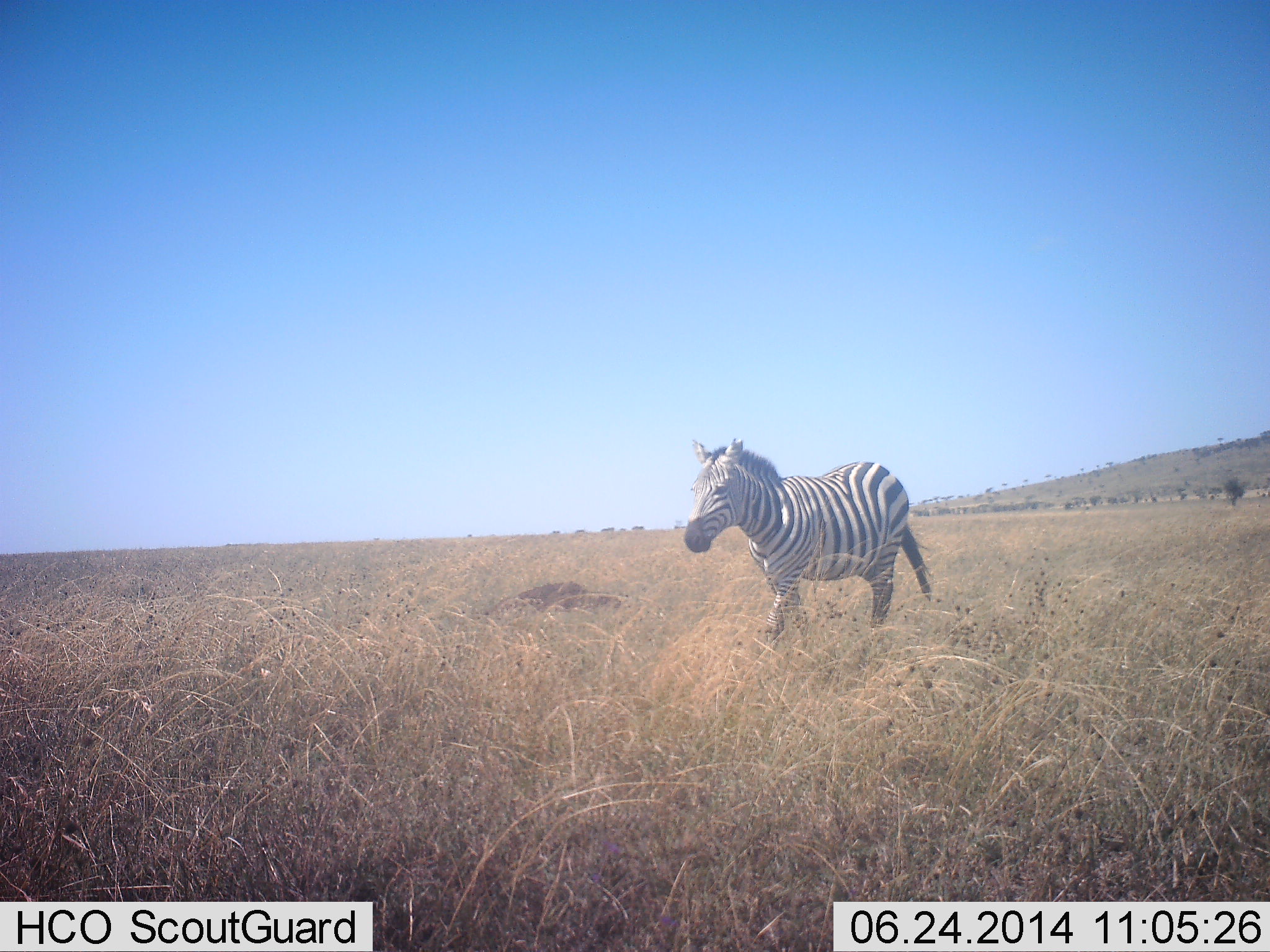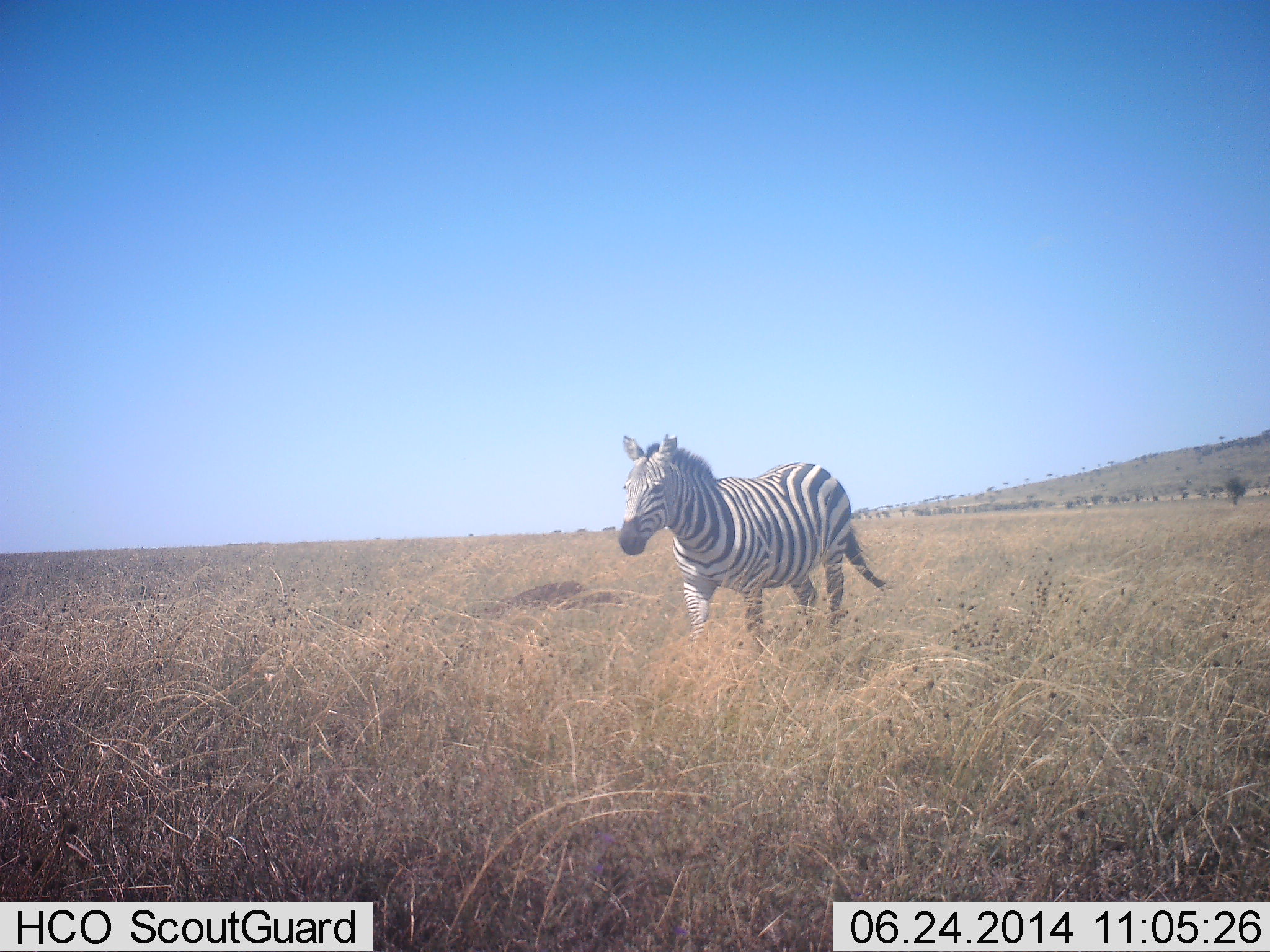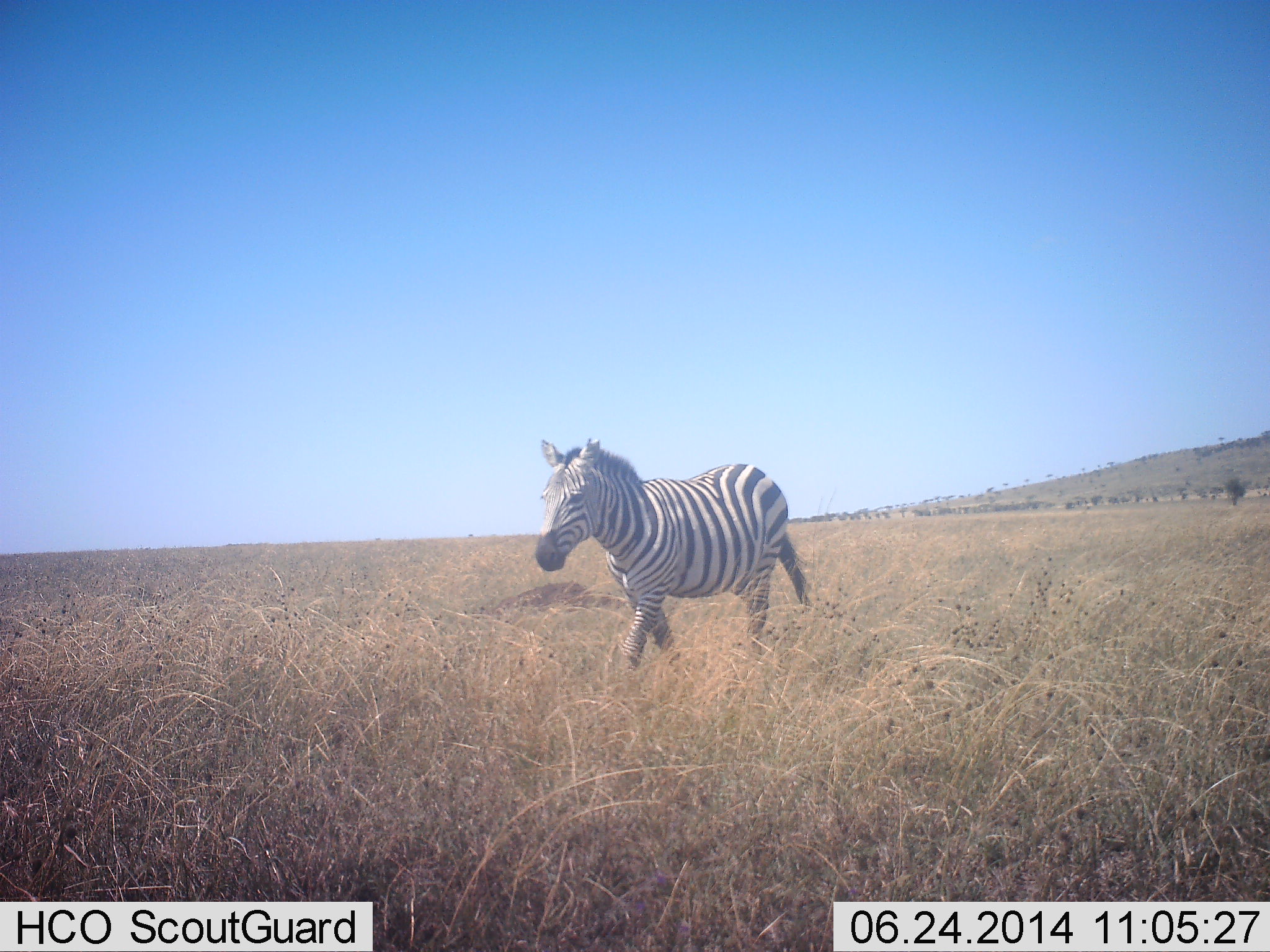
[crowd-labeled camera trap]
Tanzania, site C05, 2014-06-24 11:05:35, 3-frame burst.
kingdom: Animalia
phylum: Chordata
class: Mammalia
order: Perissodactyla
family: Equidae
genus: Equus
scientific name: Equus quagga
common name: plains zebra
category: zebra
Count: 1.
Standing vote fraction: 11%.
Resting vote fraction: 0%.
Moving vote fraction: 89%.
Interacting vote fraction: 0%.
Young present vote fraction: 0%.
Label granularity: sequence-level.